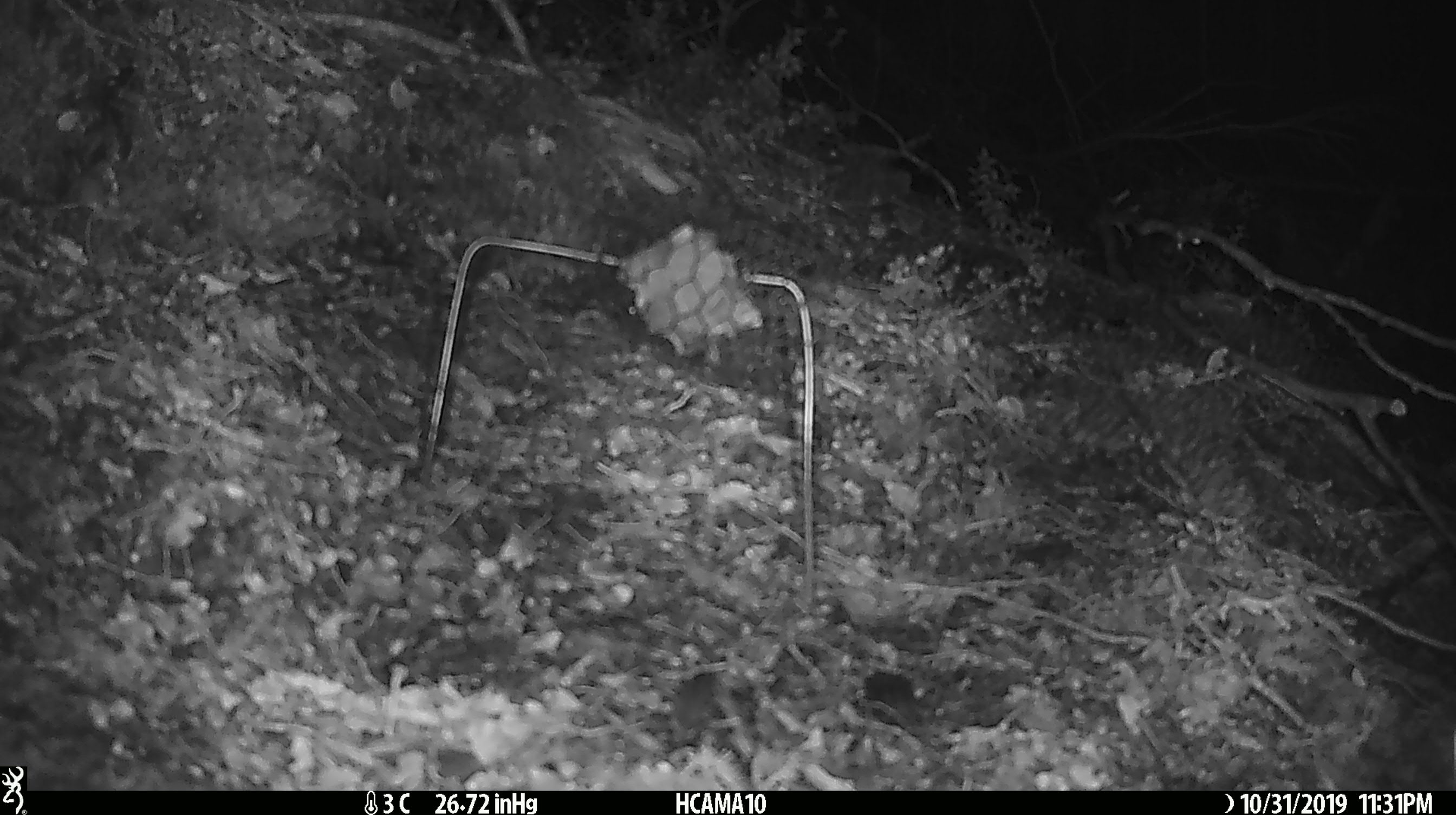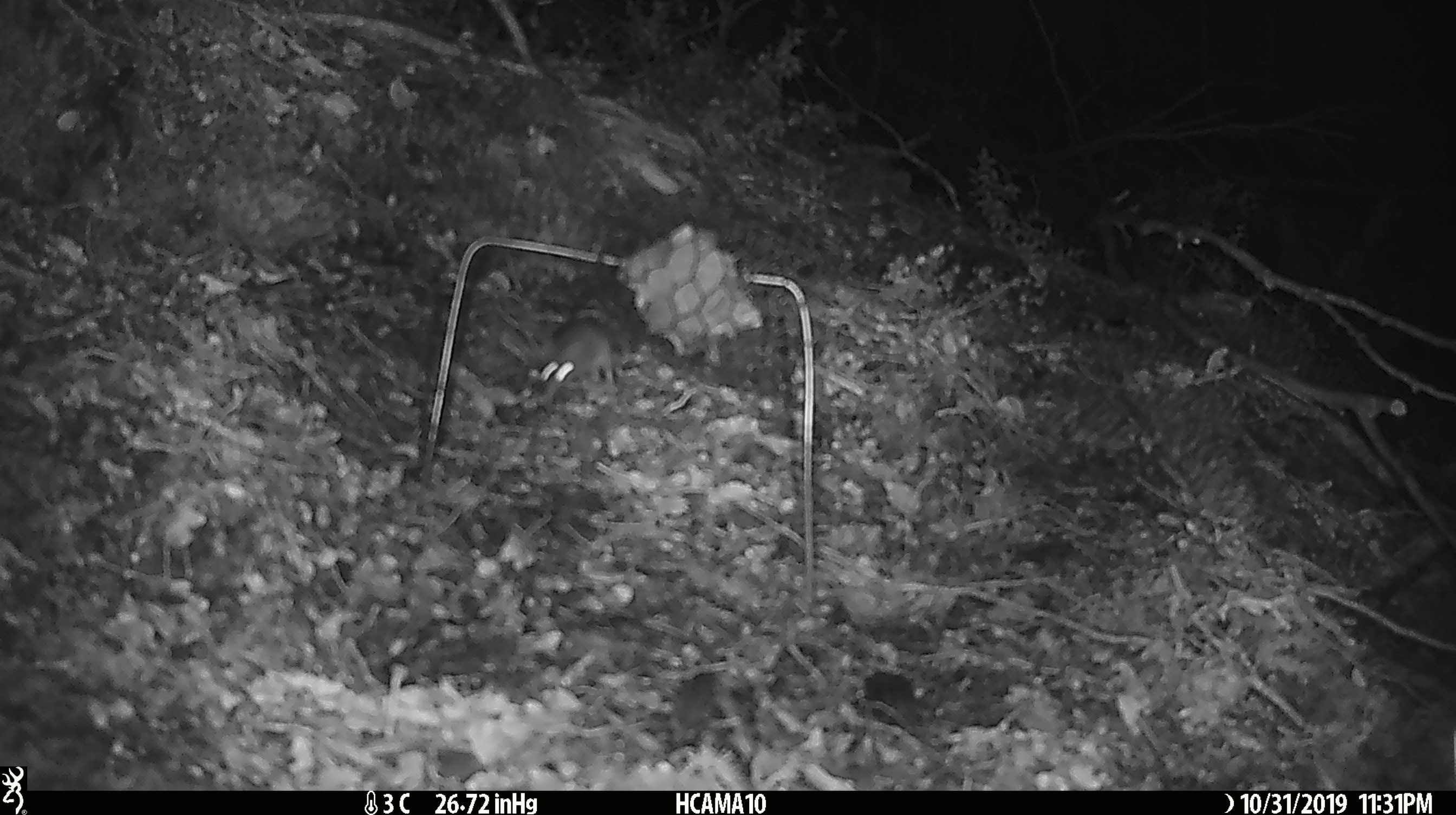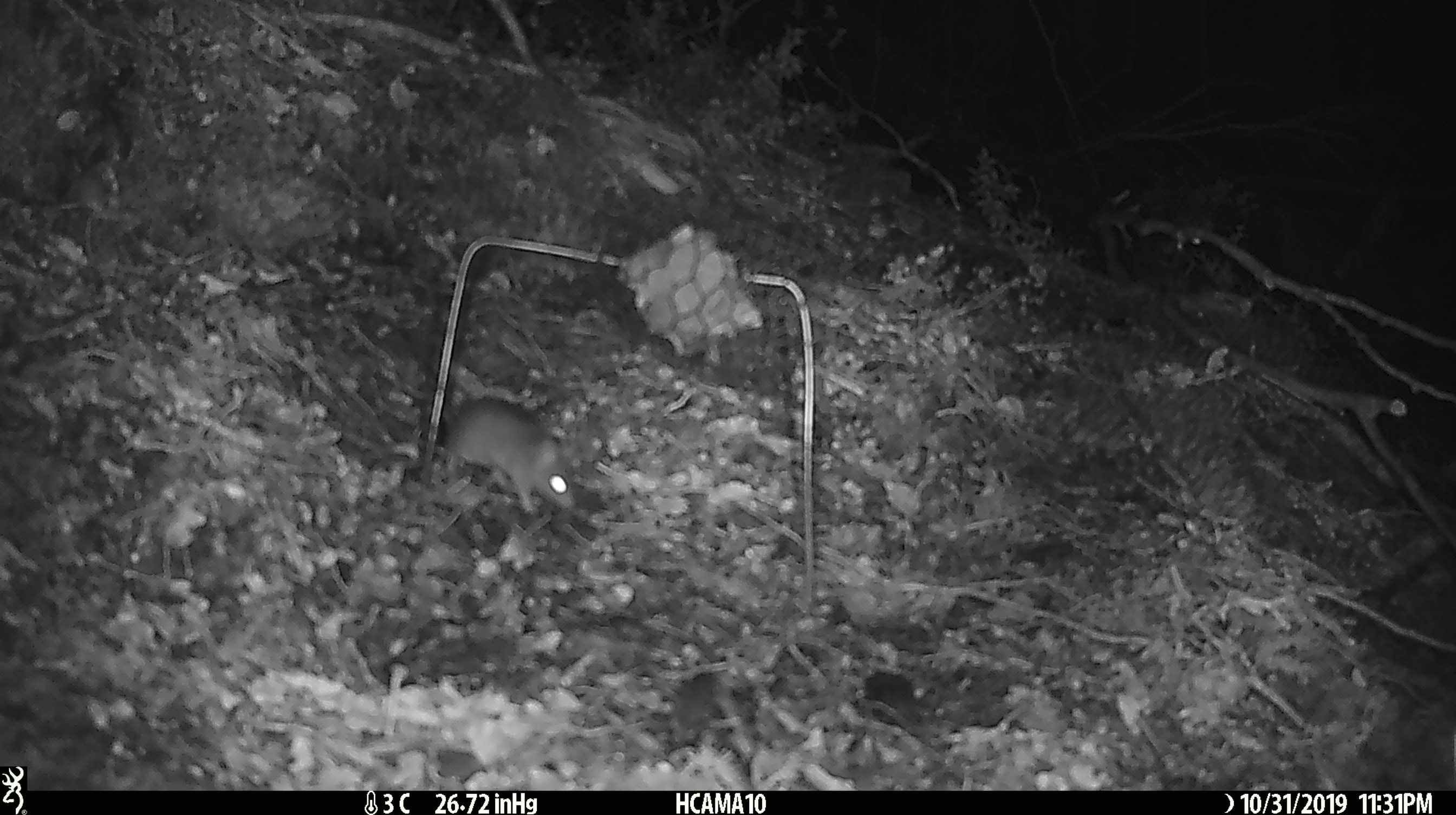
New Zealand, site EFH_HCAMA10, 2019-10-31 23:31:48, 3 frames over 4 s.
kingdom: Animalia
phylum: Chordata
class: Mammalia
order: Rodentia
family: Muridae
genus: Mus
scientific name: Mus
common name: mouse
Mouse (Mus).